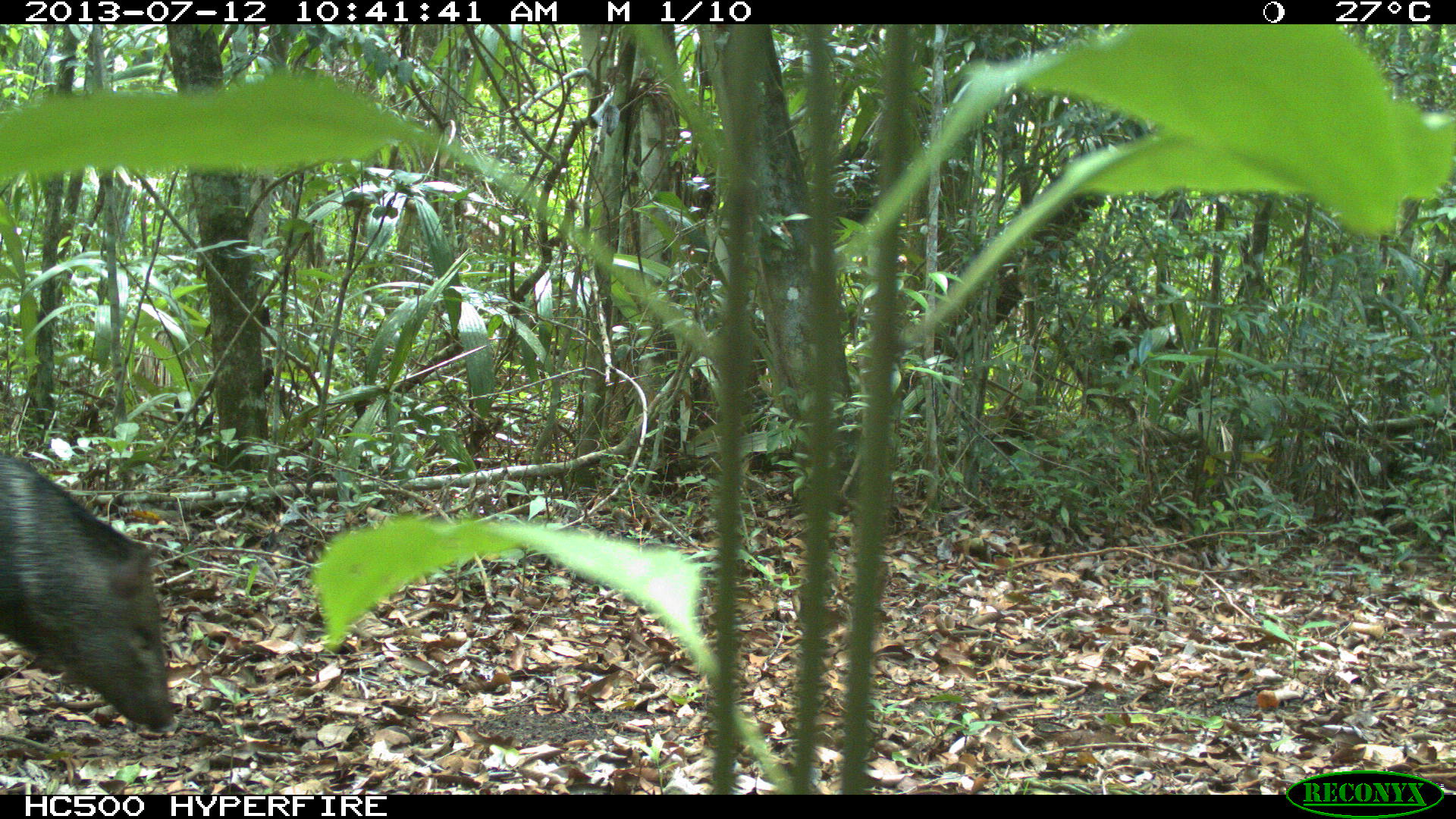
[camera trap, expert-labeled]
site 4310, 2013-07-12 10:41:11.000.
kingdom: Animalia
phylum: Chordata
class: Mammalia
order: Artiodactyla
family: Tayassuidae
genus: Pecari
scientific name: Pecari tajacu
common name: collared peccary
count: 13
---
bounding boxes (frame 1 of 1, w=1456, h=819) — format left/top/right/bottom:
pecari tajacu: 0/452/176/733